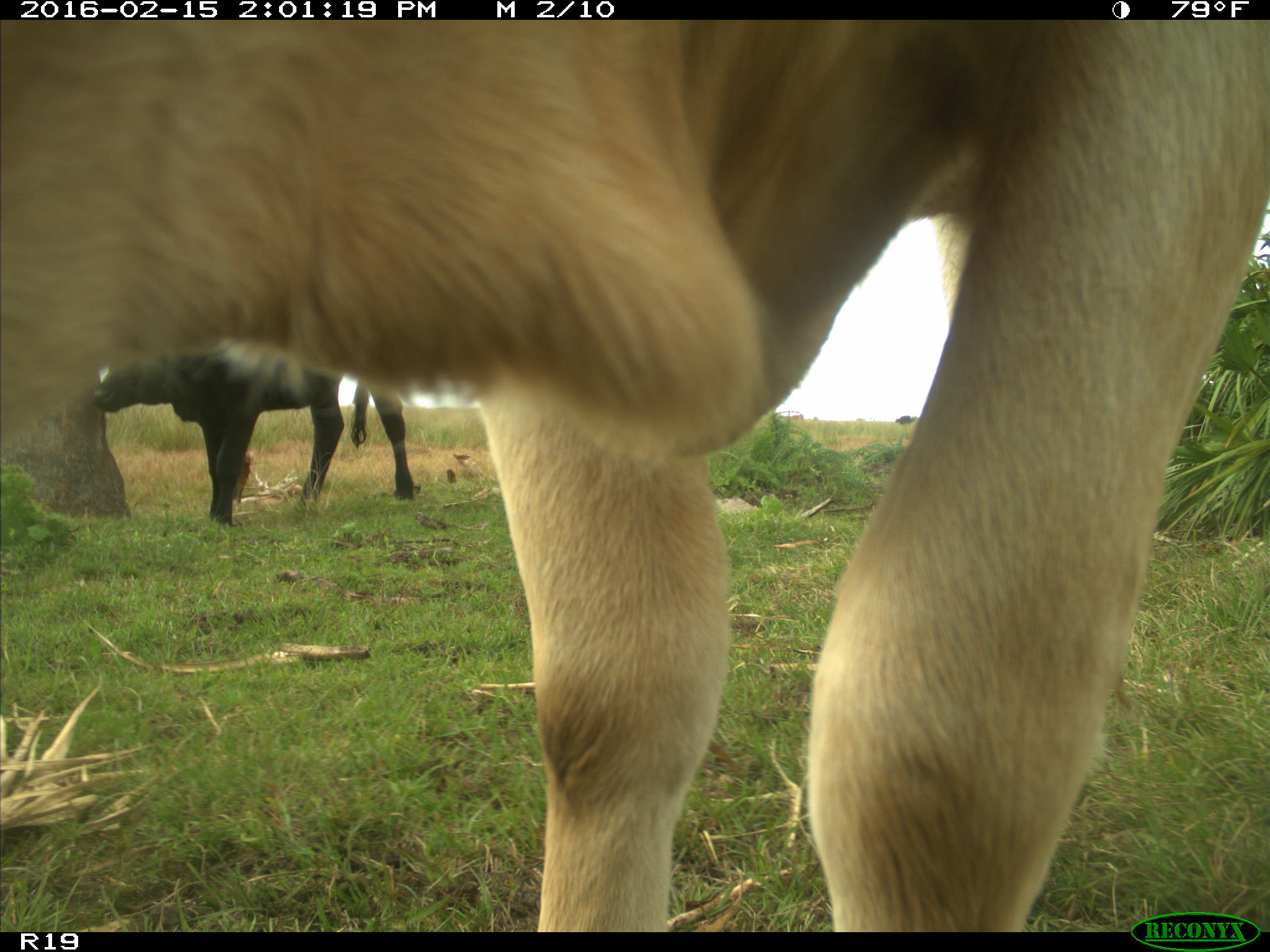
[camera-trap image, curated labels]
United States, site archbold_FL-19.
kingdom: Animalia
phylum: Chordata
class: Mammalia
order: Artiodactyla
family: Bovidae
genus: Bos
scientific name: Bos taurus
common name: domestic cow